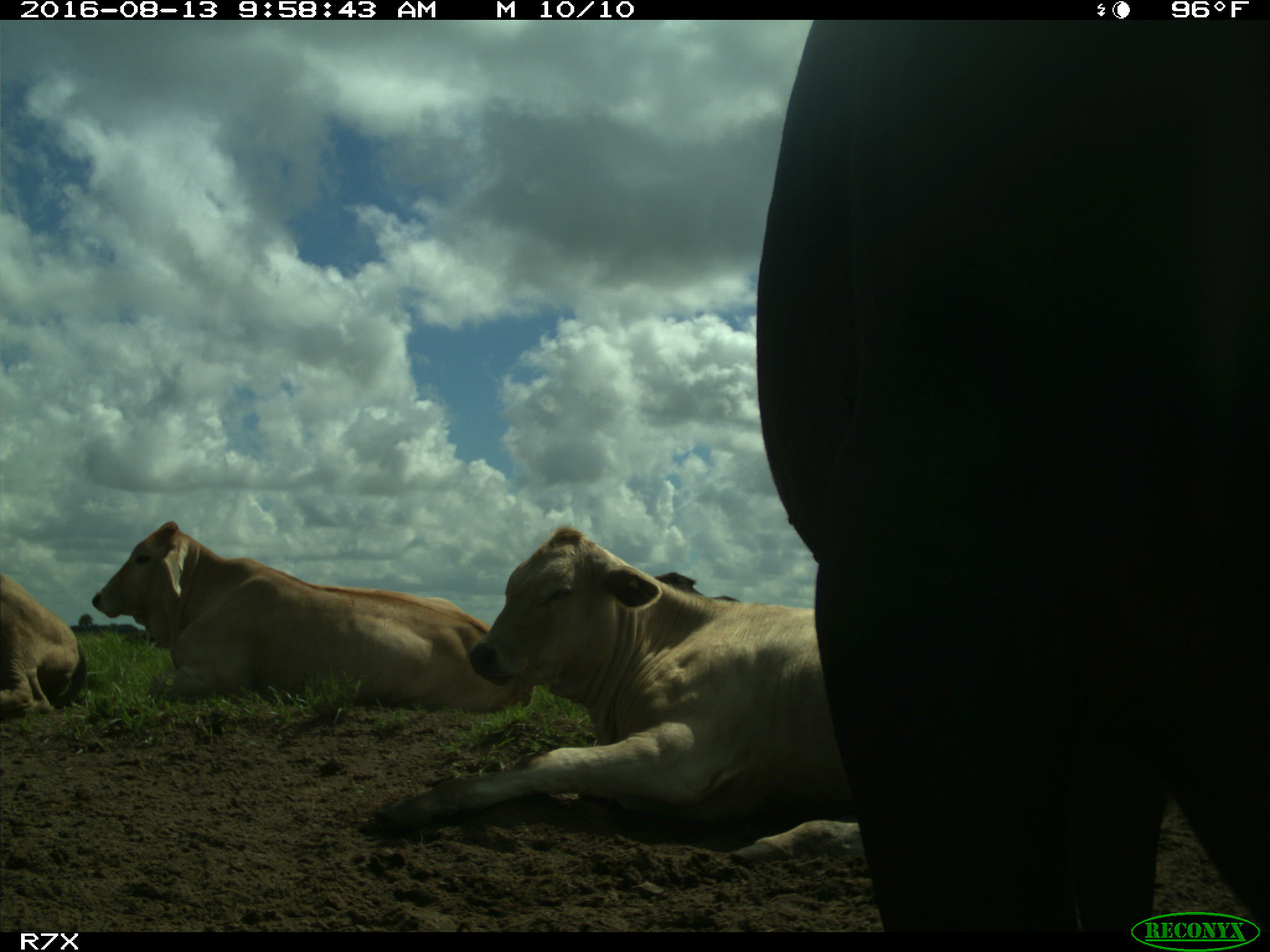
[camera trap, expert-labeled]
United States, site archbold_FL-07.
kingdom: Animalia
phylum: Chordata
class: Mammalia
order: Artiodactyla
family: Bovidae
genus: Bos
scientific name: Bos taurus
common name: domestic cow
Bos taurus (domestic cow).